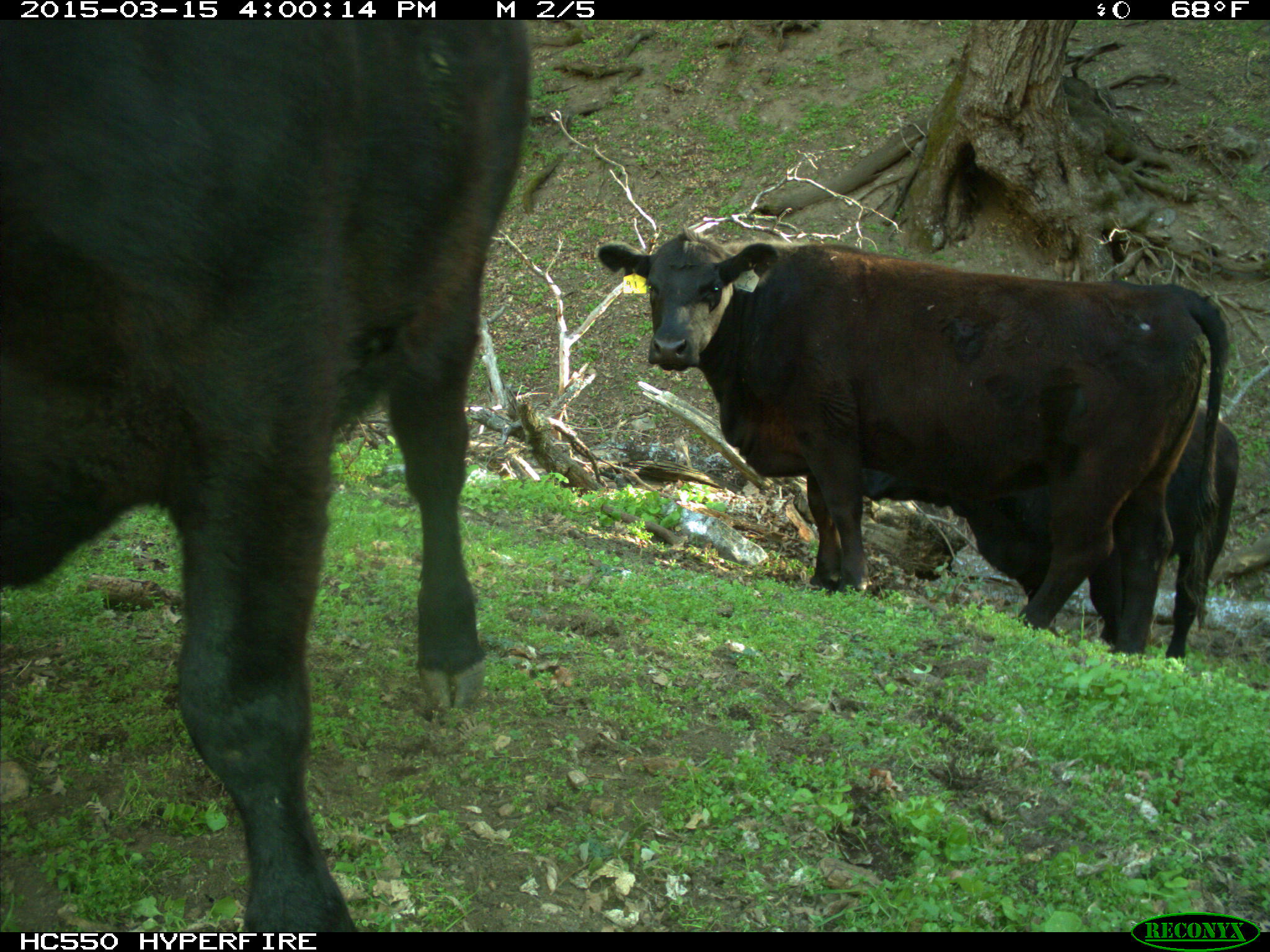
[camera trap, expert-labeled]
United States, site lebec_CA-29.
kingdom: Animalia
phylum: Chordata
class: Mammalia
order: Artiodactyla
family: Bovidae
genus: Bos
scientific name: Bos taurus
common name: domestic cow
Bos taurus (domestic cow).